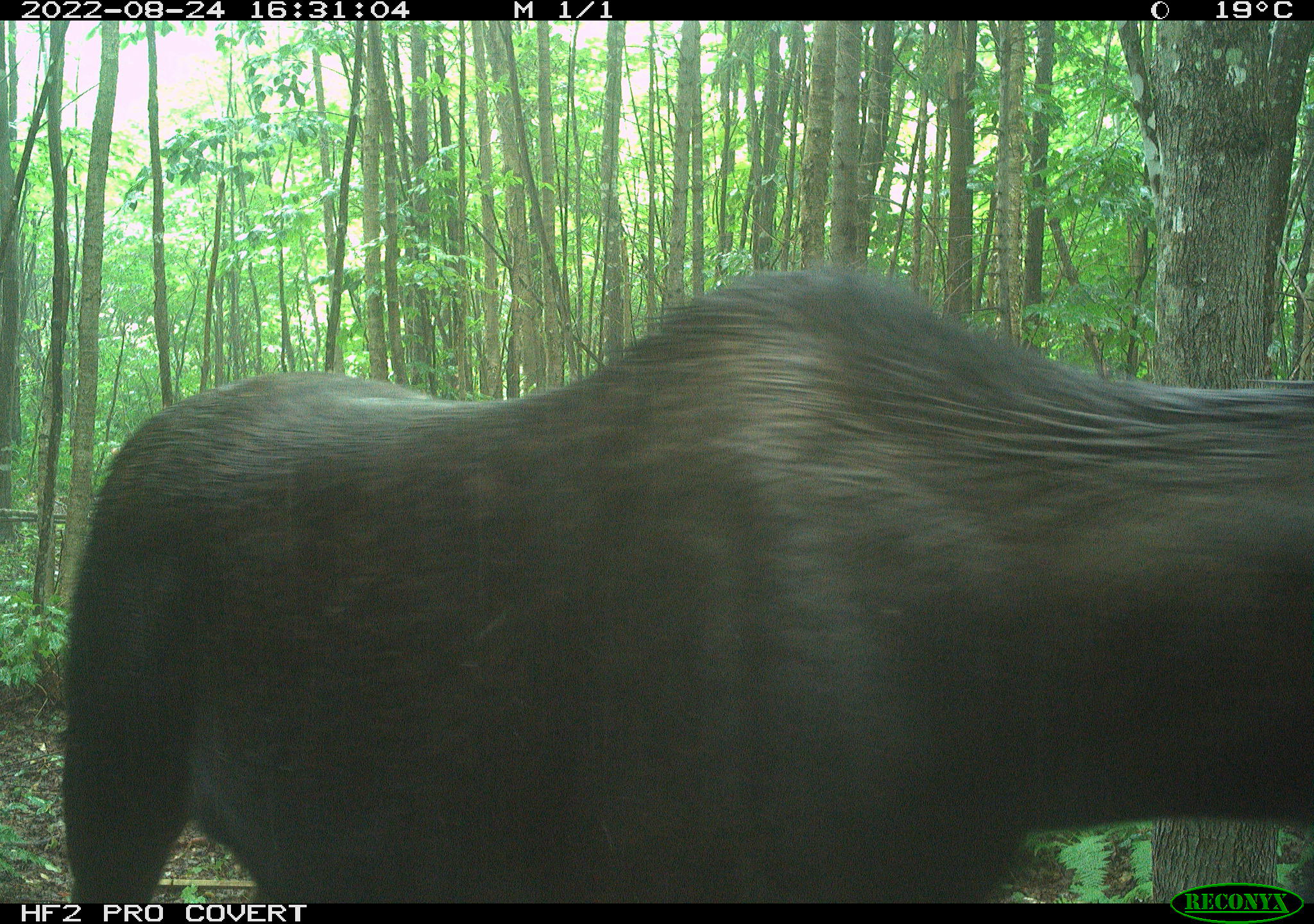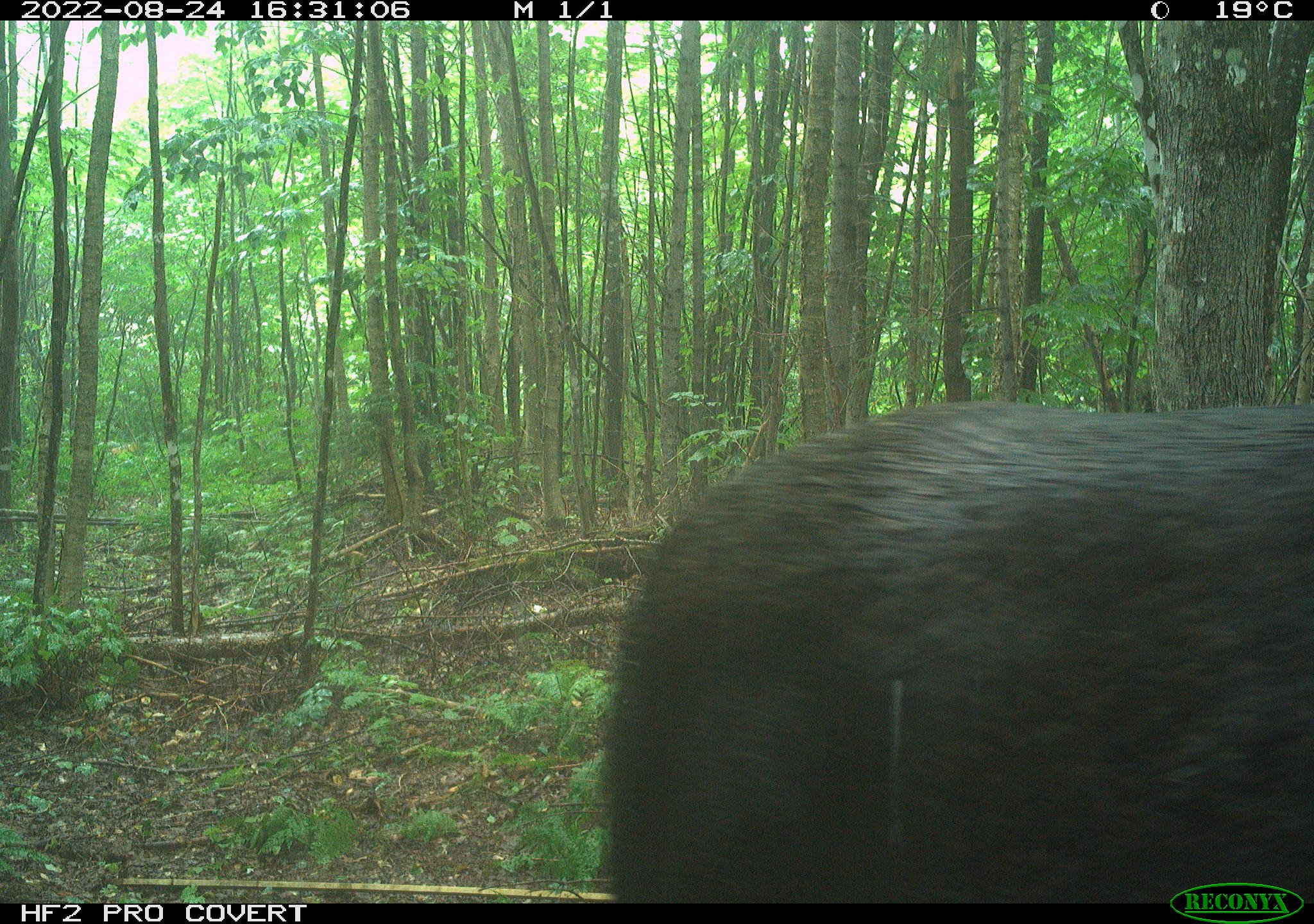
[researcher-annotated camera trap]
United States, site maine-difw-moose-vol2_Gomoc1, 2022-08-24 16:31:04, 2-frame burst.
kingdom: Animalia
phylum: Chordata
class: Mammalia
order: Artiodactyla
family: Cervidae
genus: Alces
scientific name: Alces alces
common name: moose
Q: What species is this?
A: Moose (Alces alces).